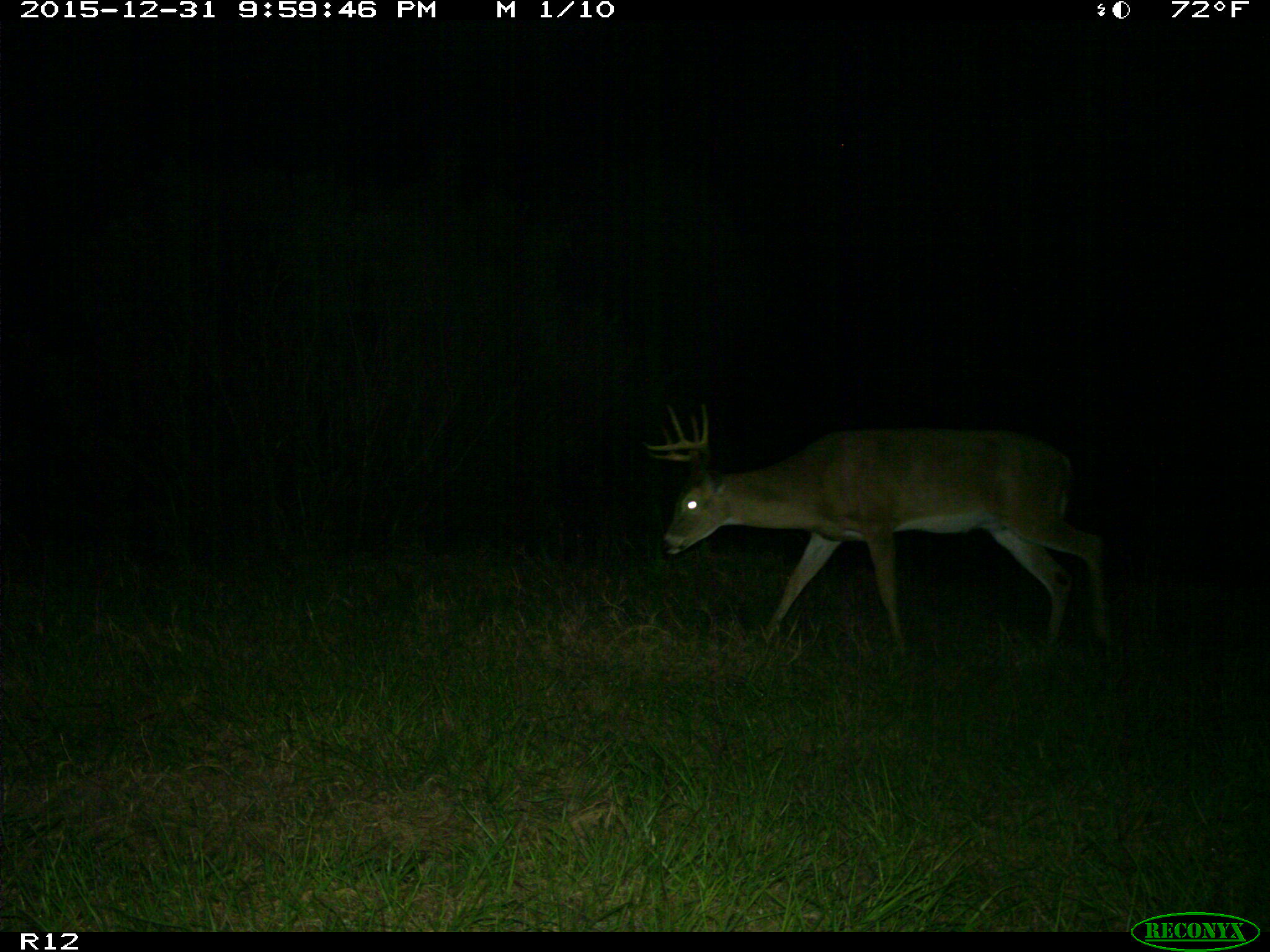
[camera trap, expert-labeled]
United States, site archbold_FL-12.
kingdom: Animalia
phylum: Chordata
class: Mammalia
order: Artiodactyla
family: Cervidae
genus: Odocoileus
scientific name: Odocoileus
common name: deer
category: unidentified deer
Unidentified deer (deer) (Odocoileus).